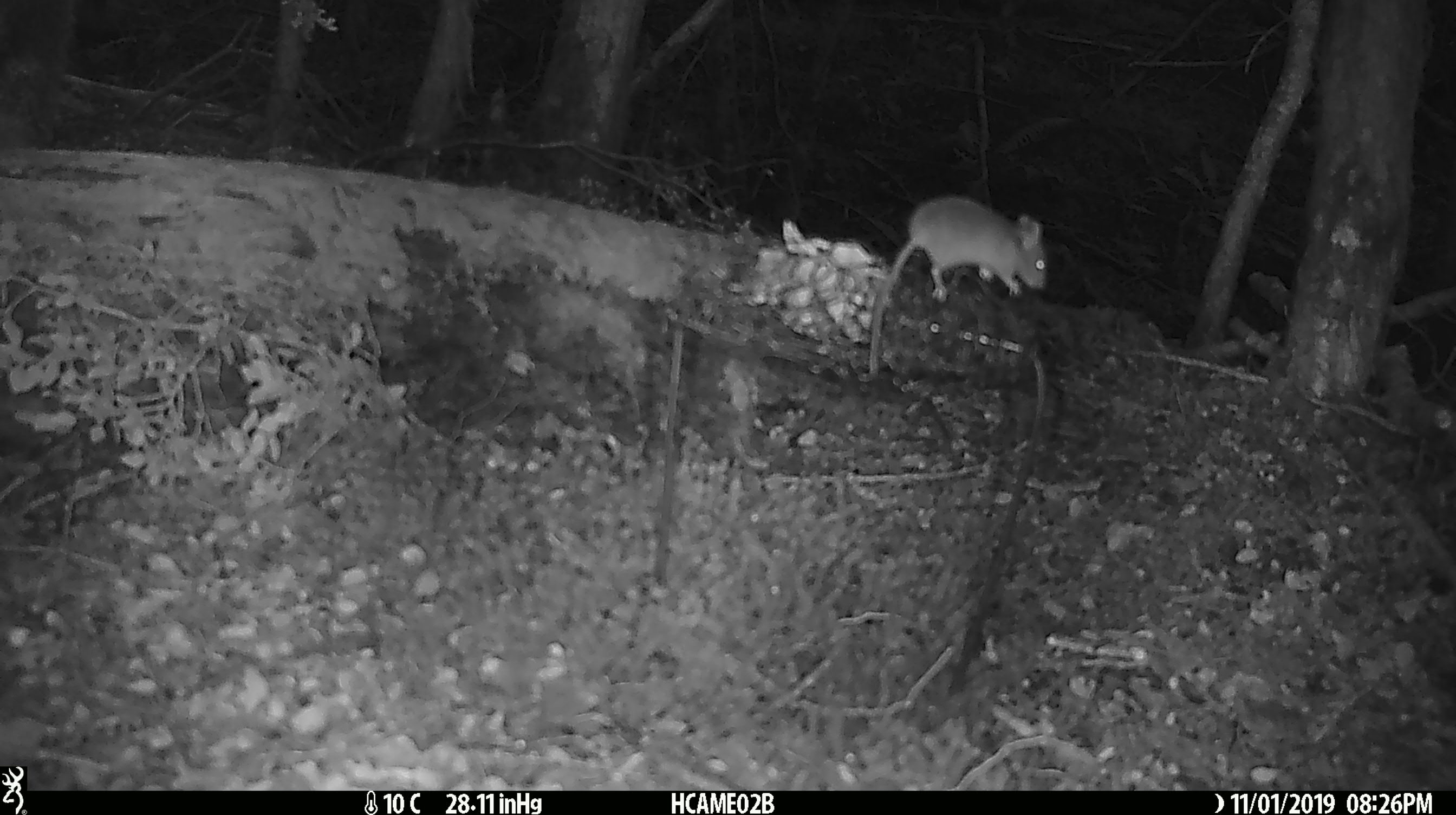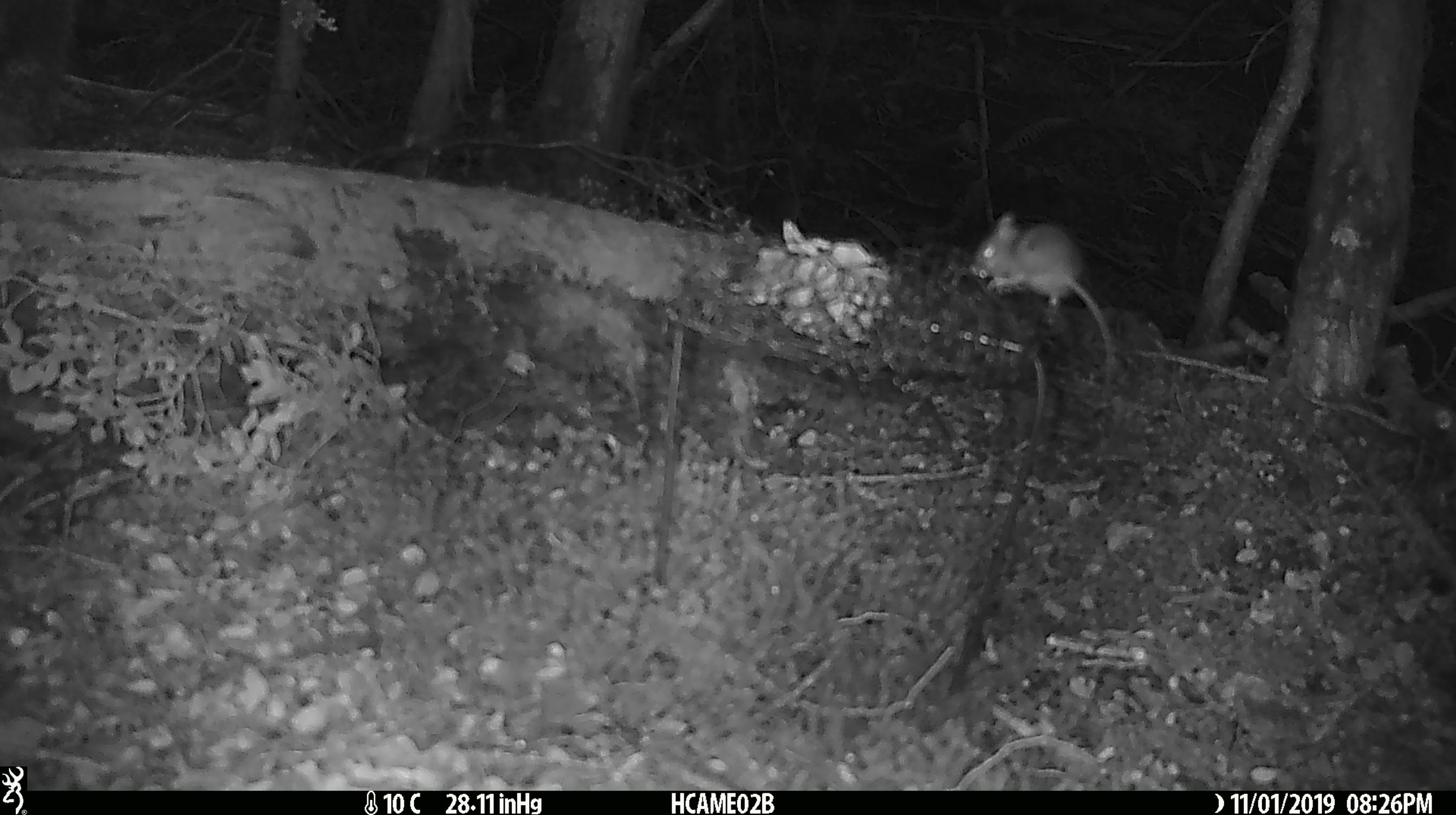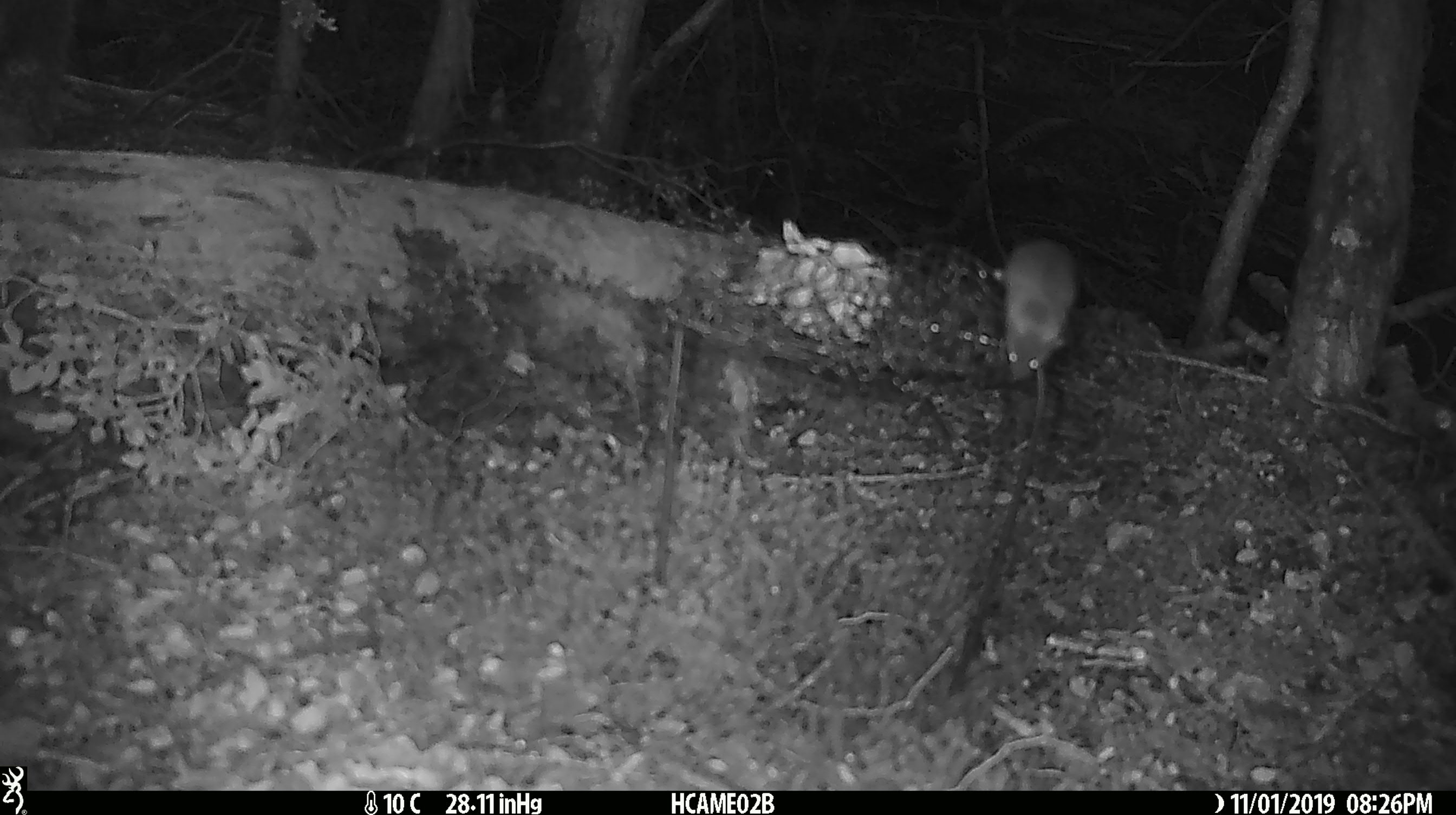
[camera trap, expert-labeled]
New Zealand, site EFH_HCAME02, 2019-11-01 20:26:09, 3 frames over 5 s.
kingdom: Animalia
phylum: Chordata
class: Mammalia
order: Rodentia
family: Muridae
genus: Mus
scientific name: Mus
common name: mouse